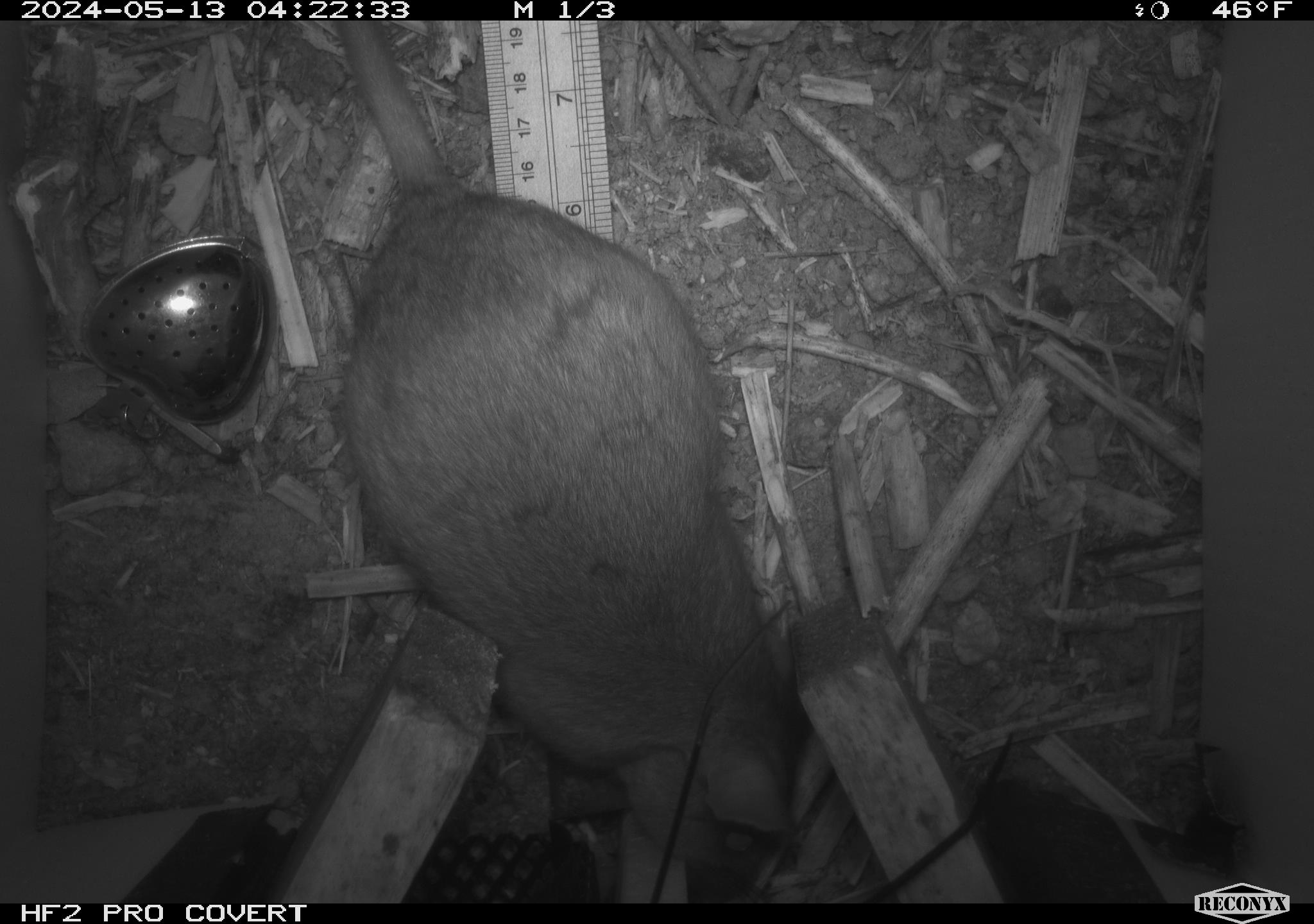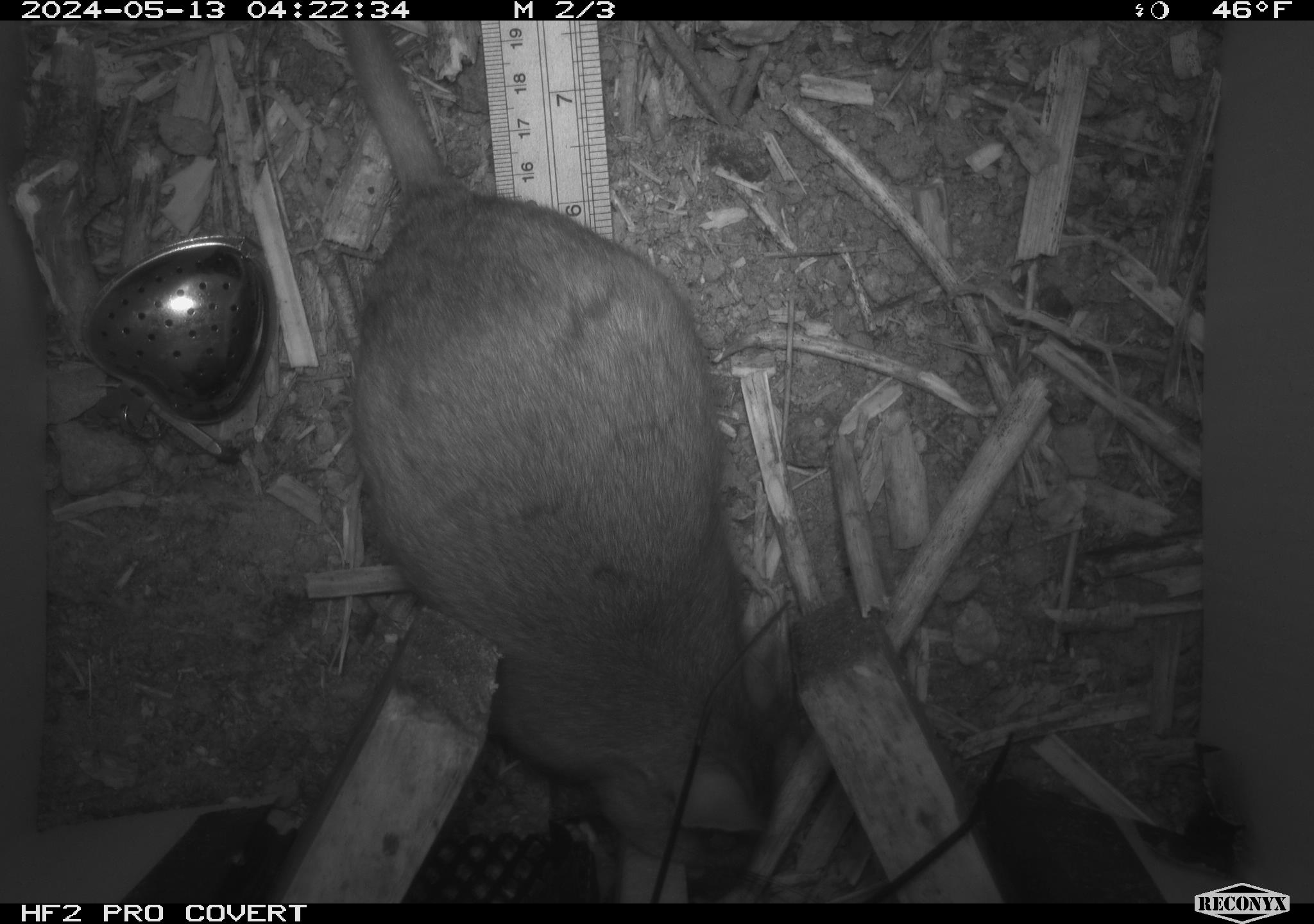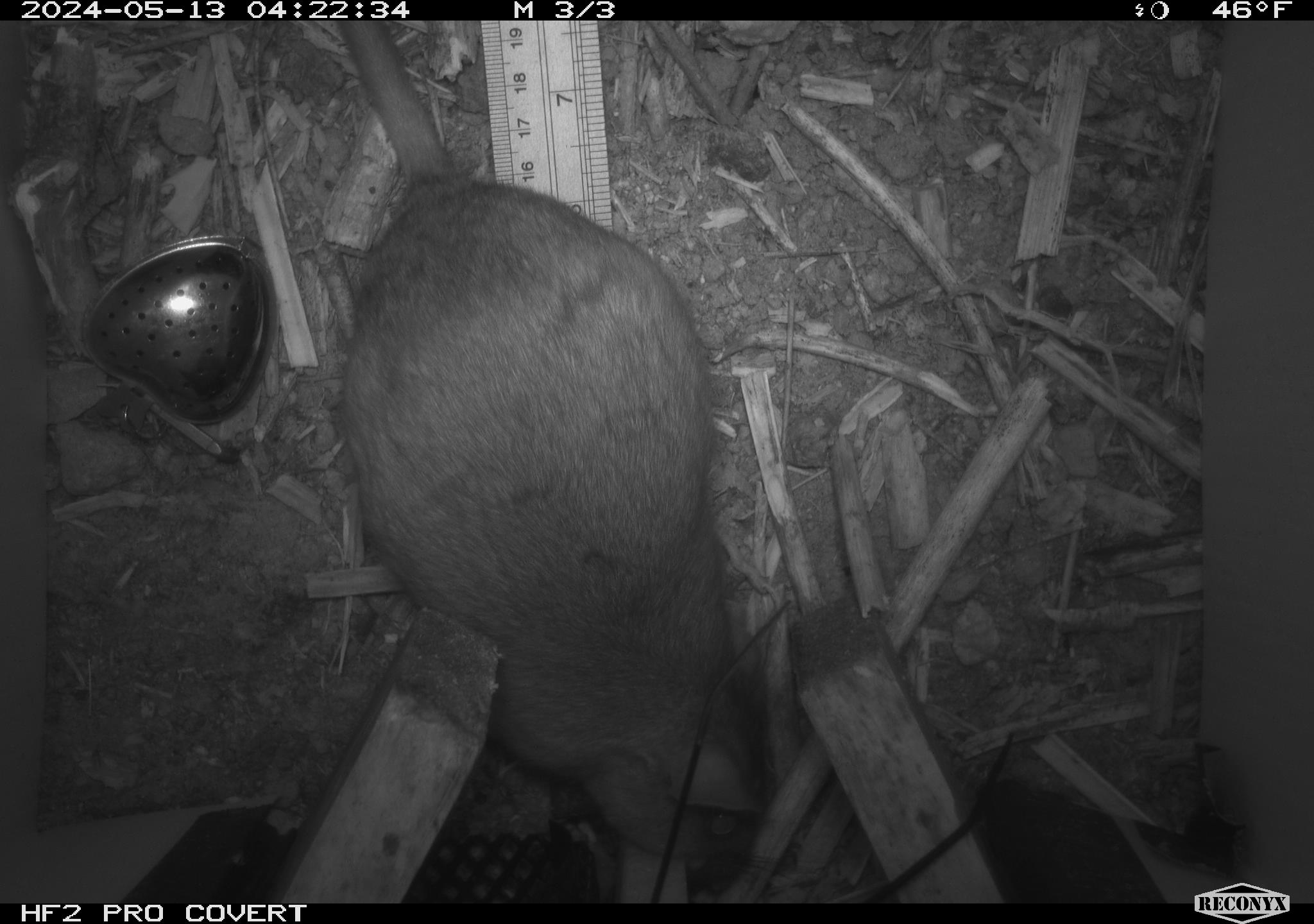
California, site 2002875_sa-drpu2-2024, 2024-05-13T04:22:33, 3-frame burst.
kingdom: Animalia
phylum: Chordata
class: Mammalia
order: Rodentia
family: Cricetidae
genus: Neotoma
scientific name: Neotoma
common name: pack rat or woodrat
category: neotoma species